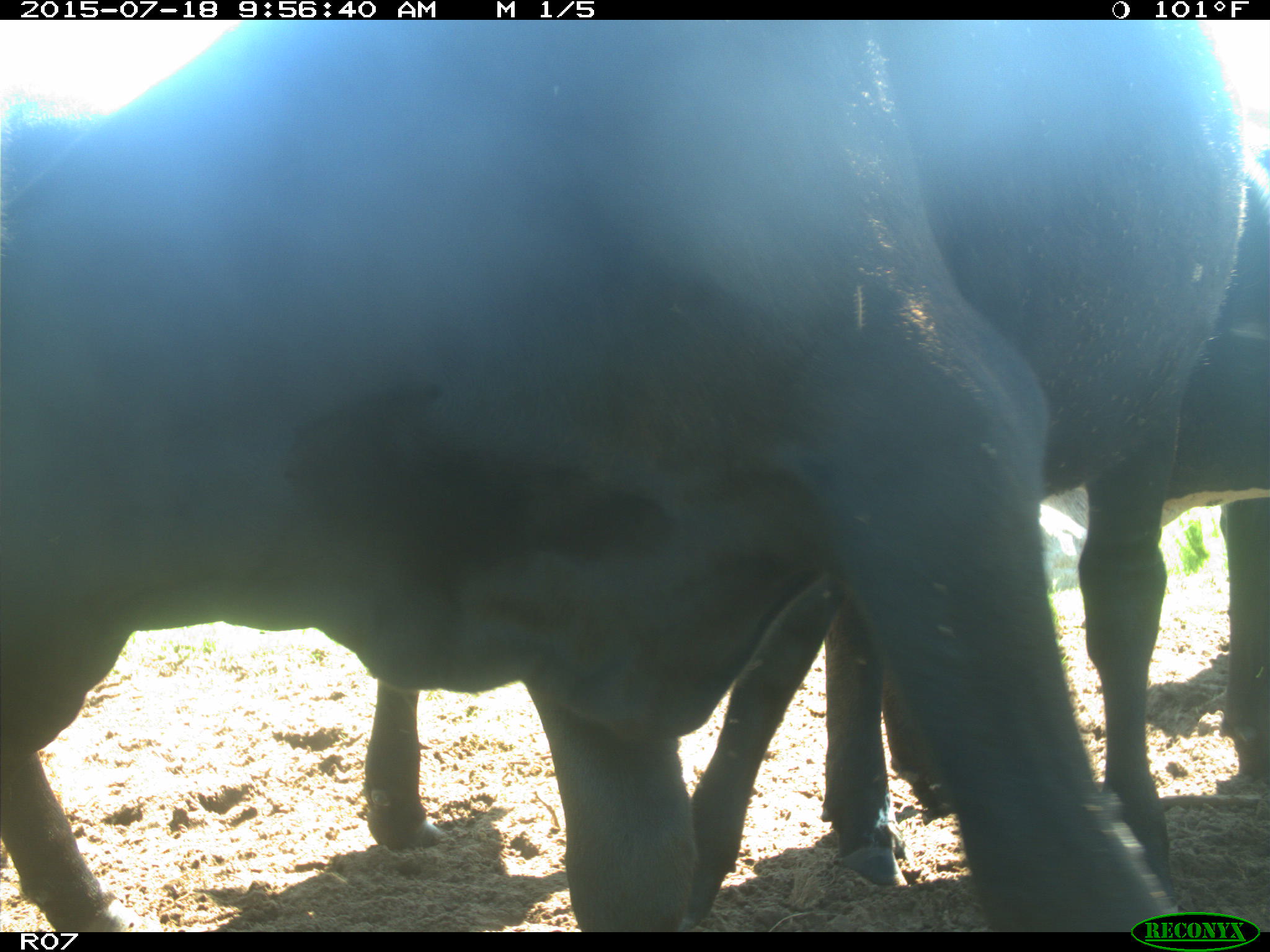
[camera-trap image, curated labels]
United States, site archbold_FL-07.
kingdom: Animalia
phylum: Chordata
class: Mammalia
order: Artiodactyla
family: Bovidae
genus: Bos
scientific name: Bos taurus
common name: domestic cow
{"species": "Bos taurus (domestic cow)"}